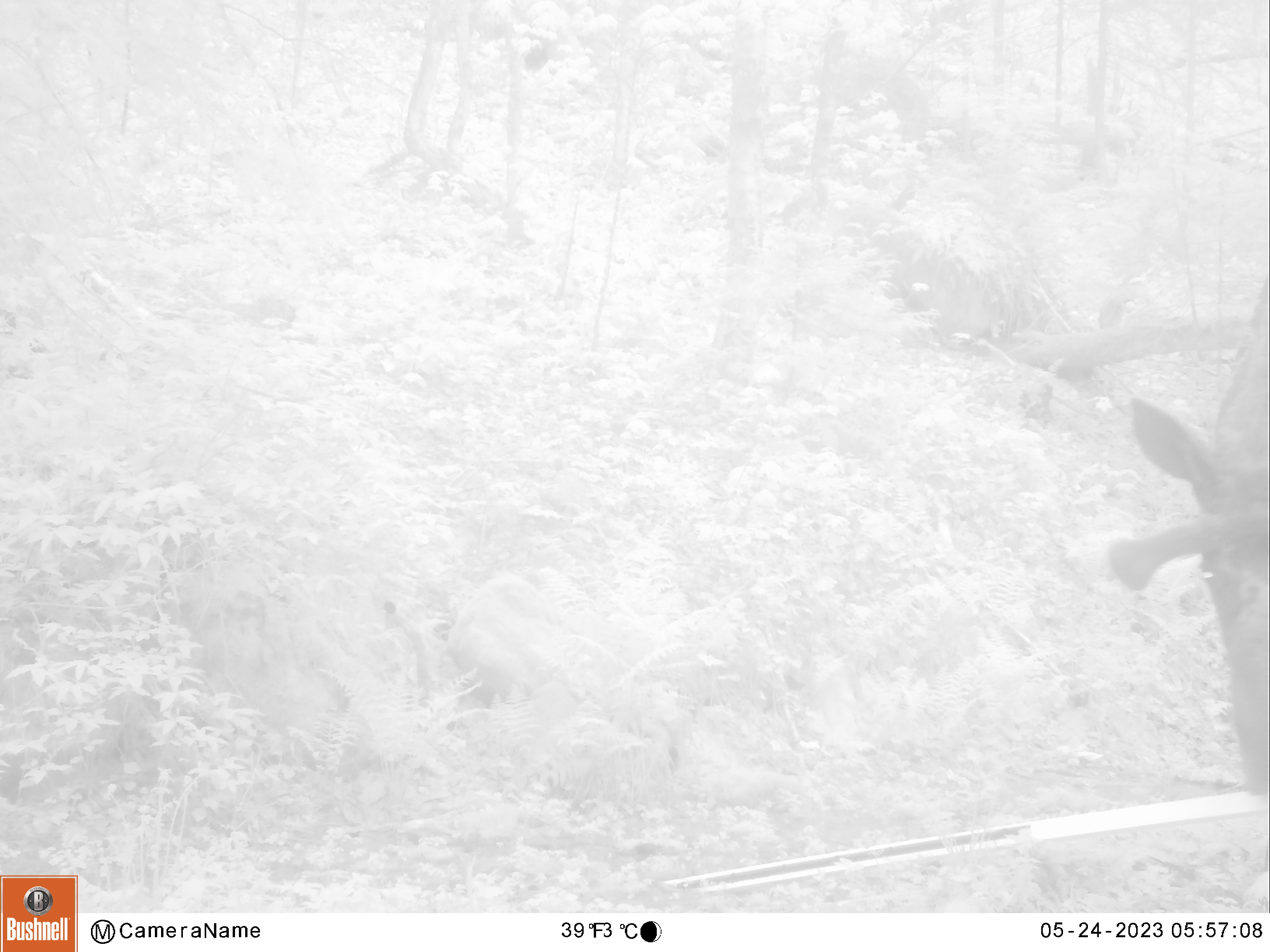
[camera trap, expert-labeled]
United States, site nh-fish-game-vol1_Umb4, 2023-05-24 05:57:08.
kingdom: Animalia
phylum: Chordata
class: Mammalia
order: Artiodactyla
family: Cervidae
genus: Alces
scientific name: Alces alces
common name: moose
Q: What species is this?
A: Moose (Alces alces).